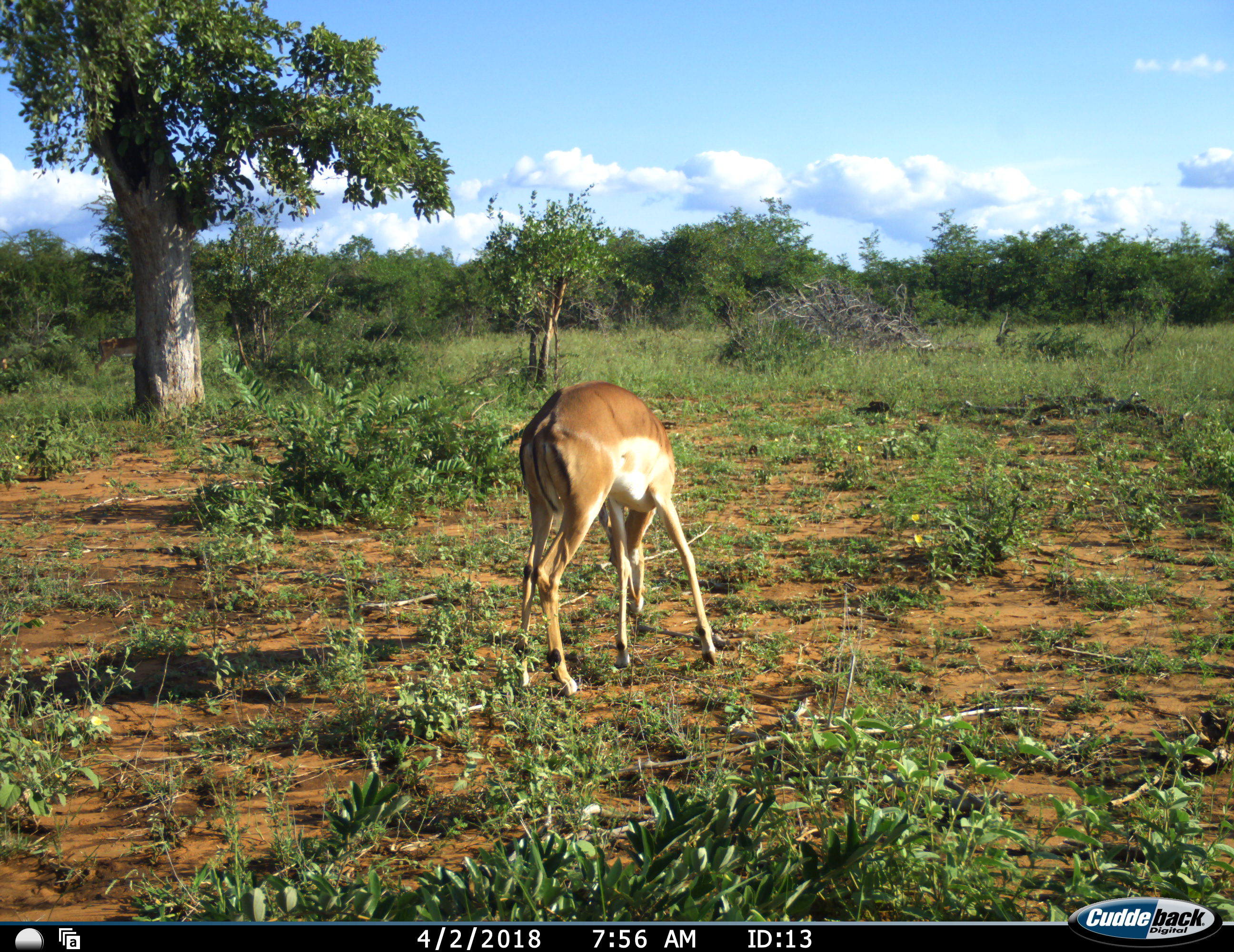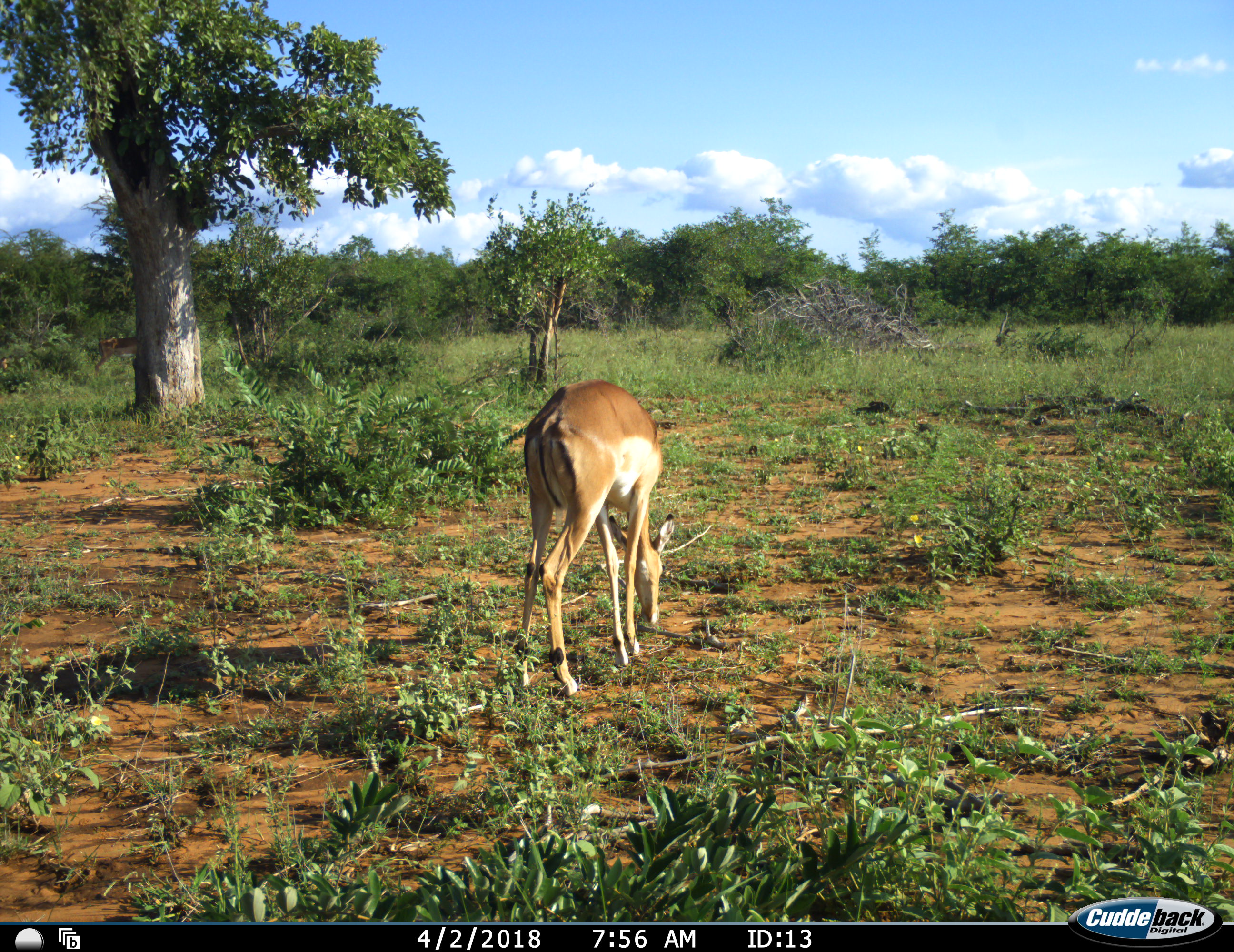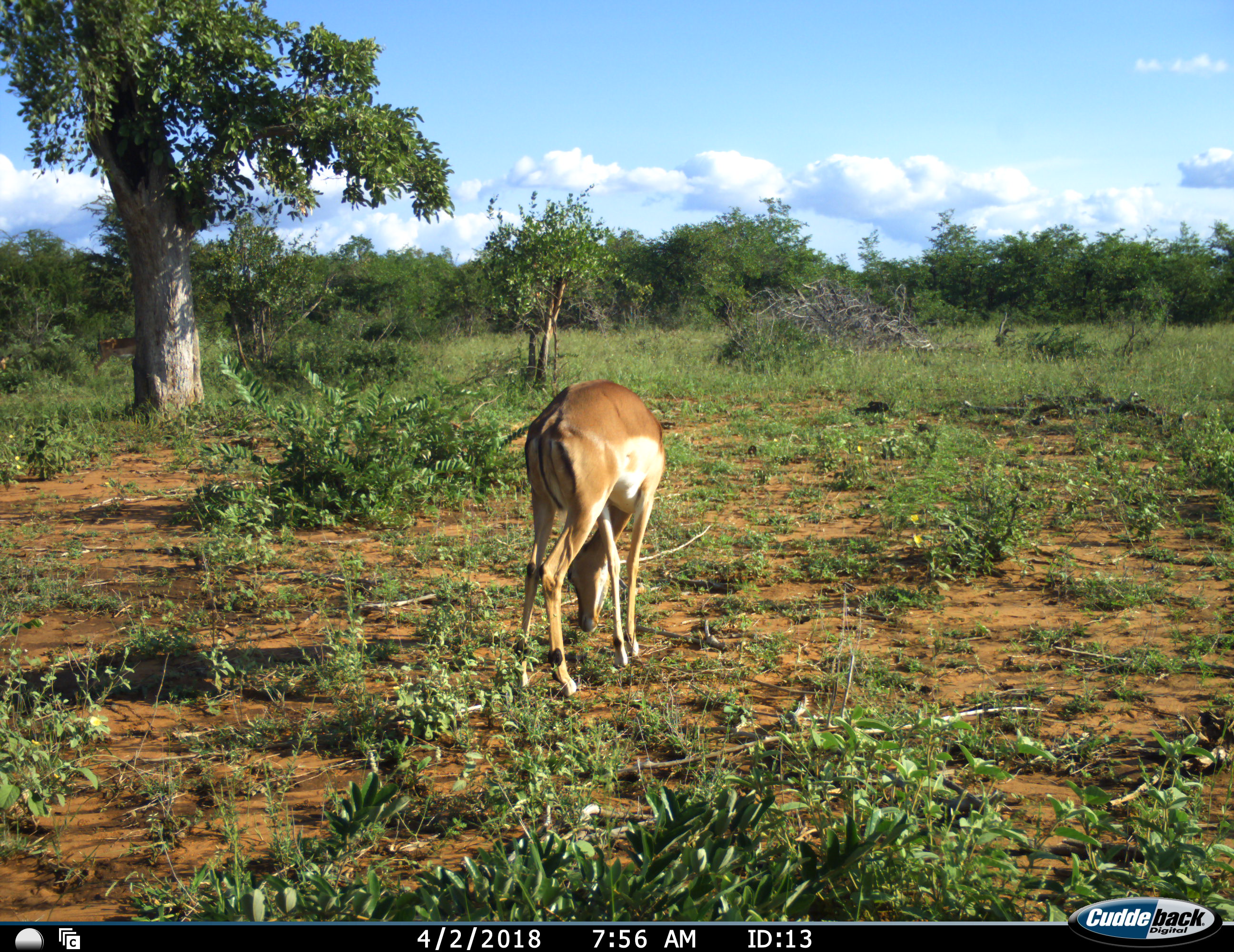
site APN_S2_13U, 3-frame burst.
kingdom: Animalia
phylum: Chordata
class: Mammalia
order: Artiodactyla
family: Bovidae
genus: Aepyceros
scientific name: Aepyceros melampus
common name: impala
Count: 1.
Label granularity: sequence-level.